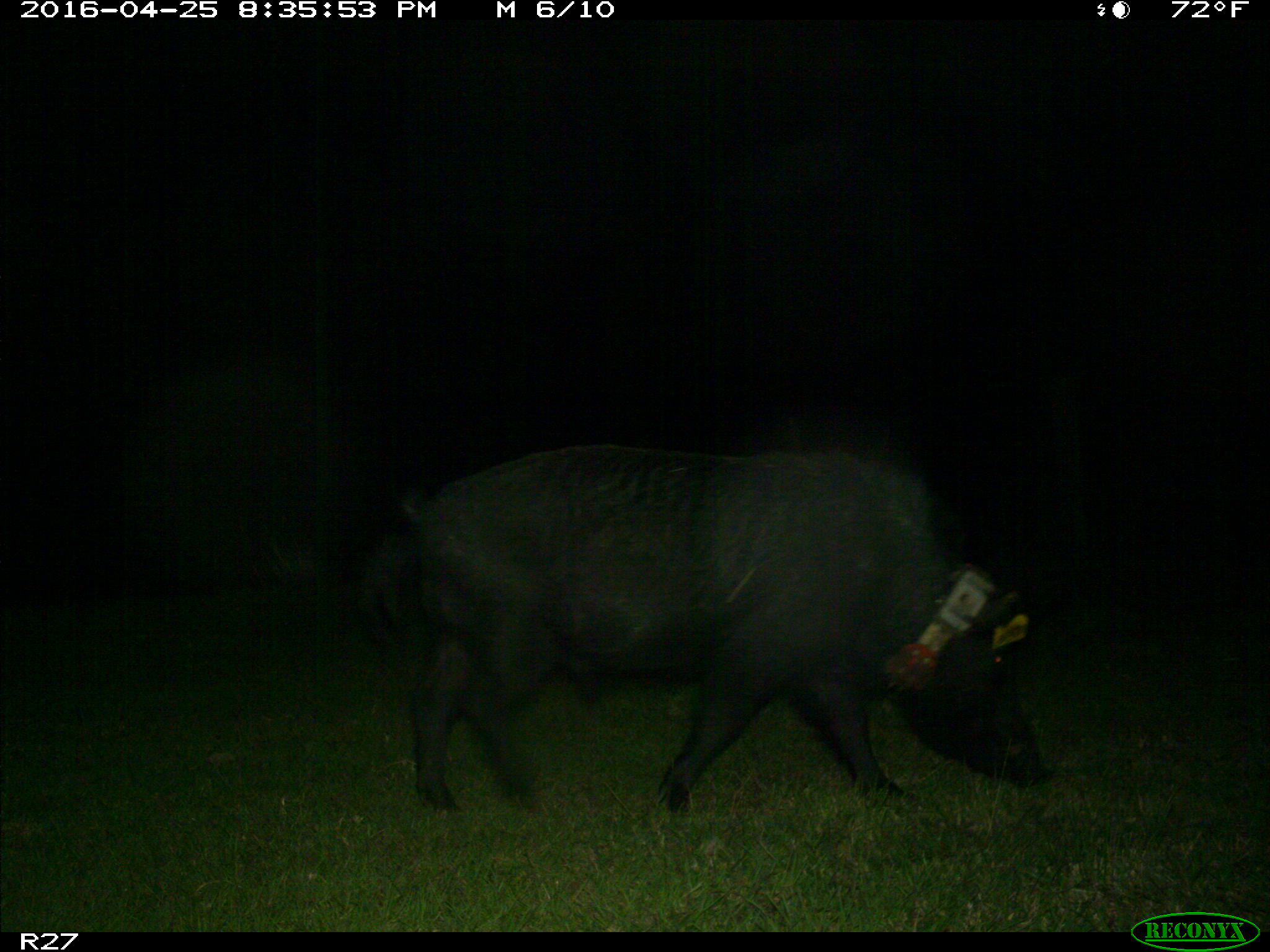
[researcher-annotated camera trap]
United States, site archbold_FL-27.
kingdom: Animalia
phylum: Chordata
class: Mammalia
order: Artiodactyla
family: Suidae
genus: Sus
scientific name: Sus scrofa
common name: wild boar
Sus scrofa (wild boar).